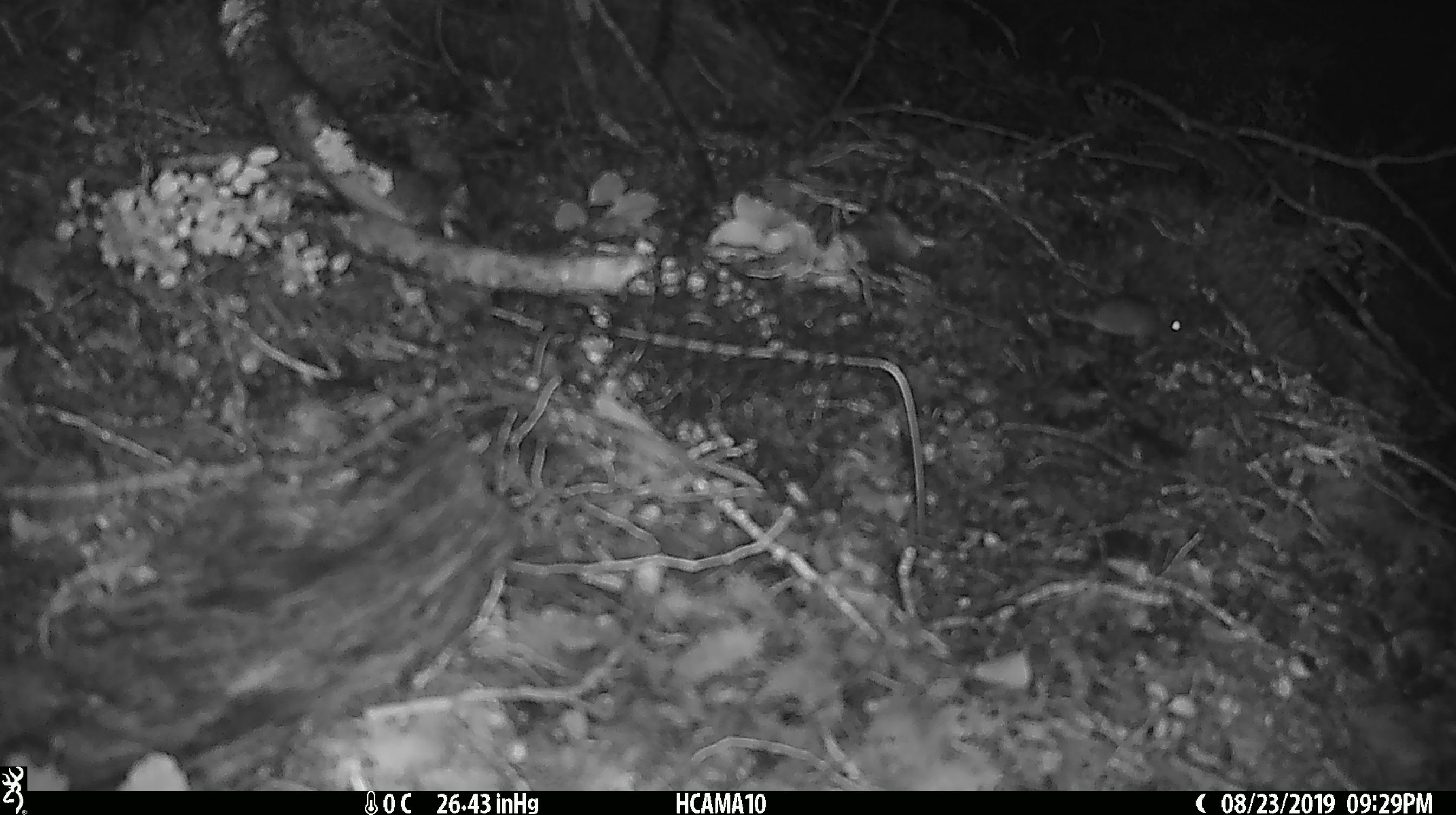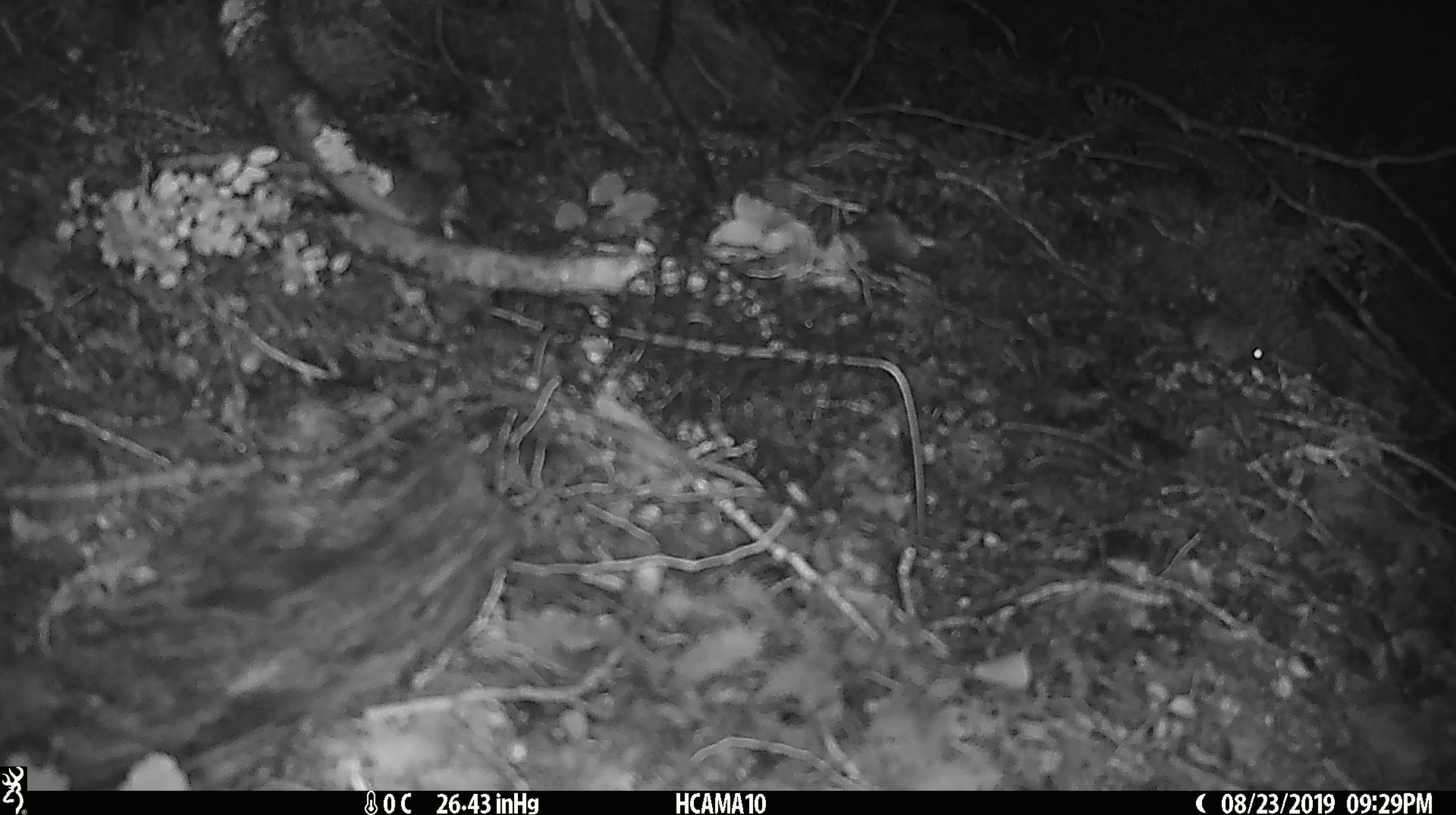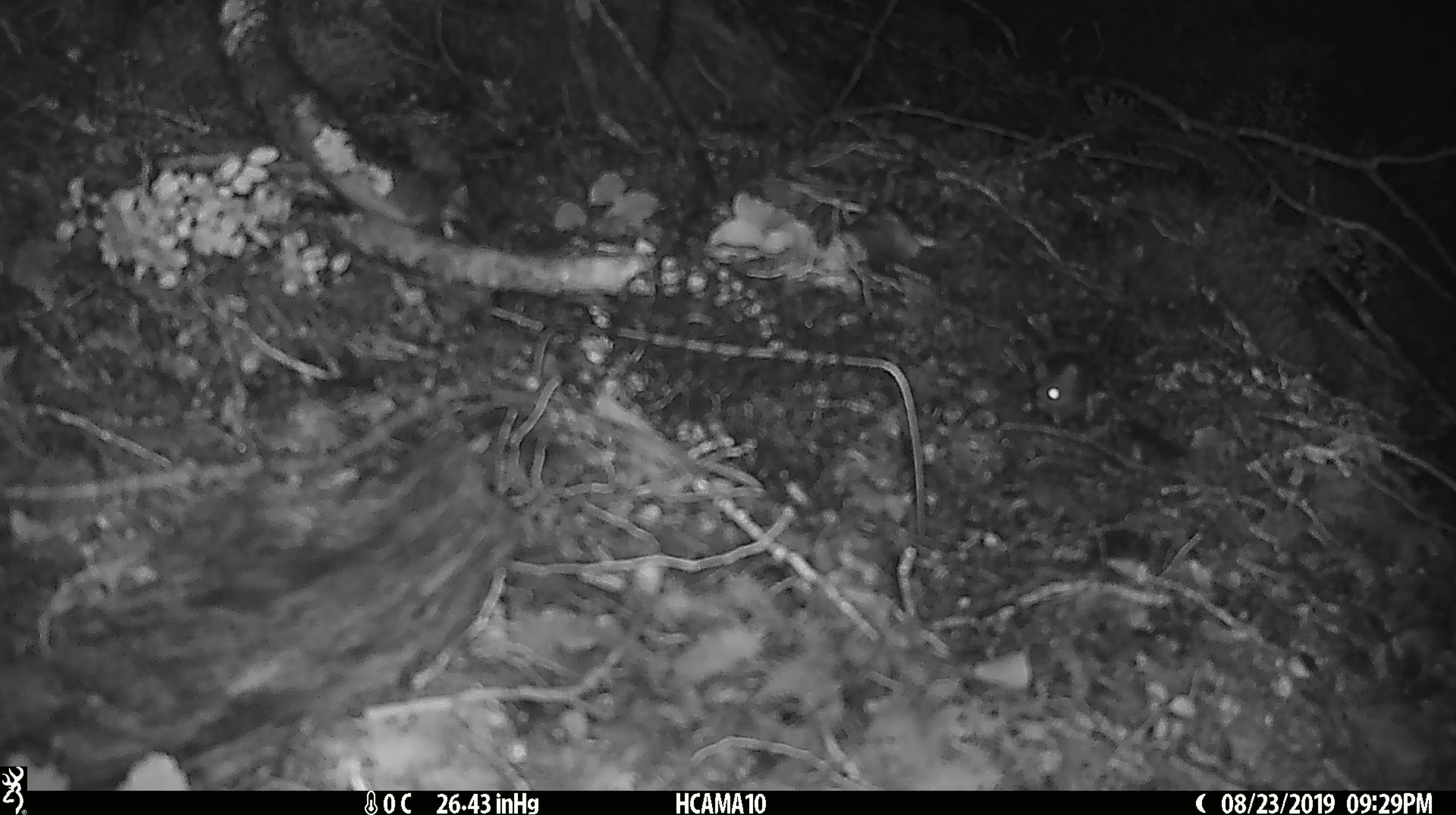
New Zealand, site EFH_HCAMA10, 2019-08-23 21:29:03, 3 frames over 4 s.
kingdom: Animalia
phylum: Chordata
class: Mammalia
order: Rodentia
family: Muridae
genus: Mus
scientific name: Mus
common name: mouse